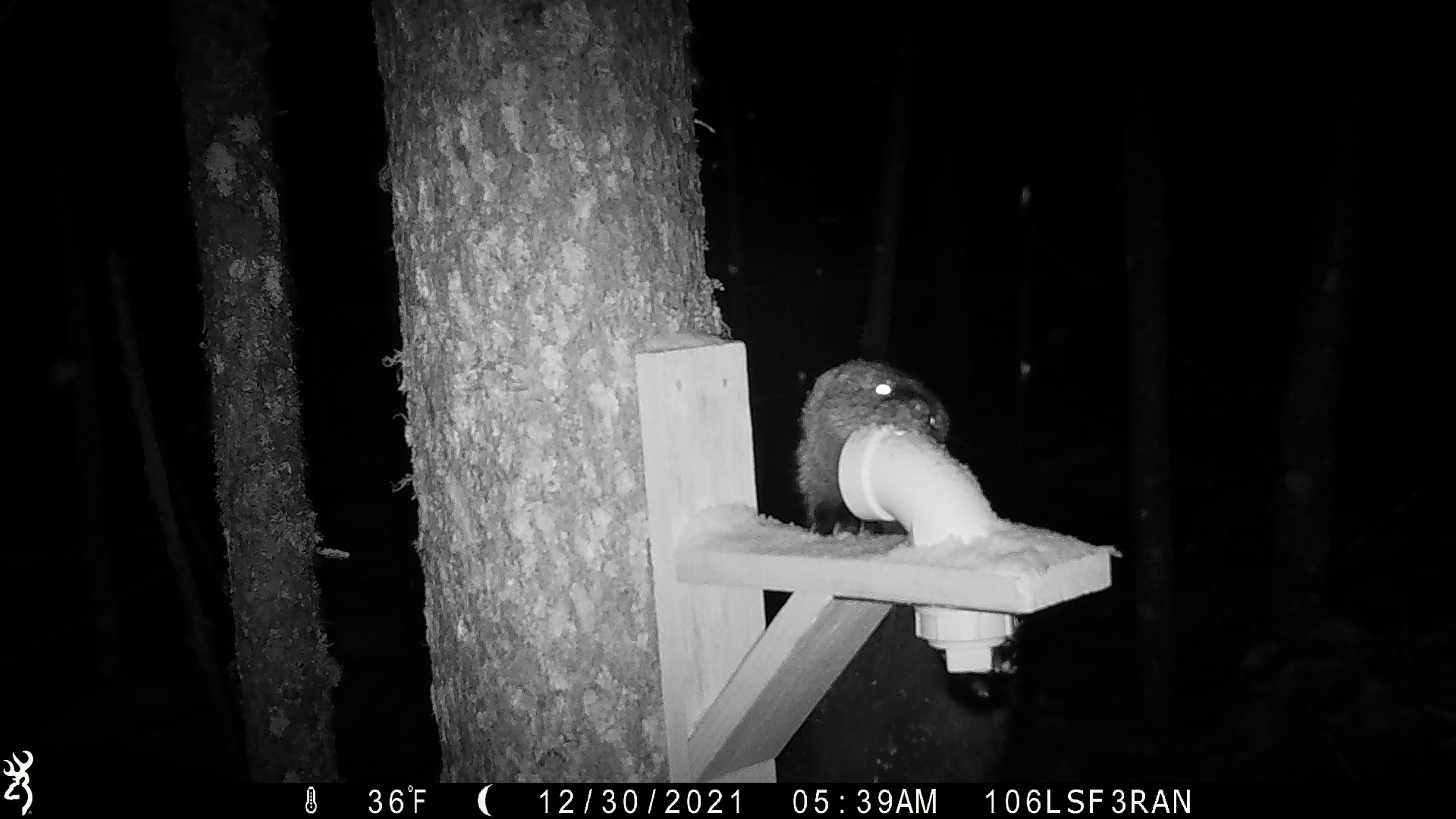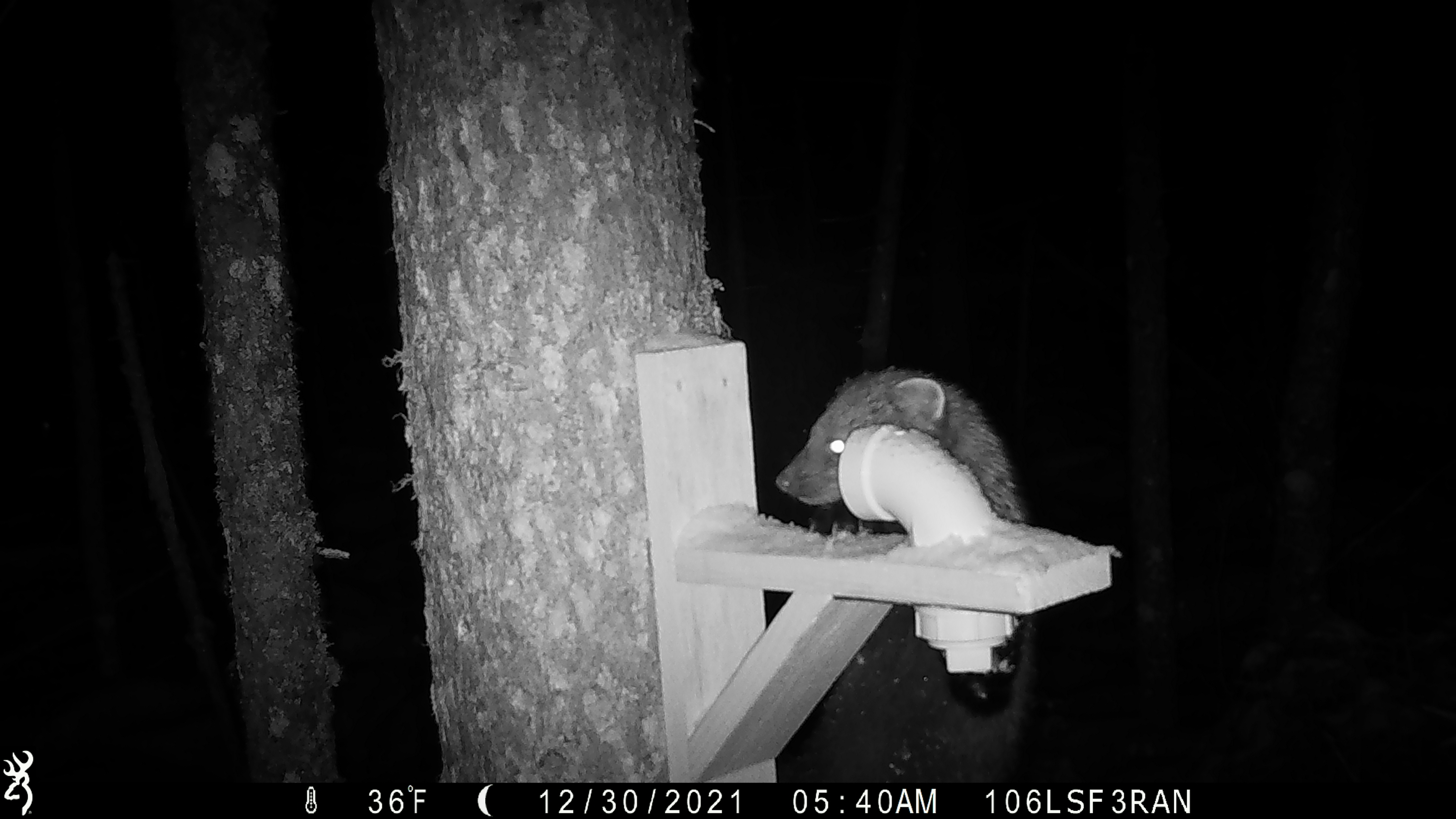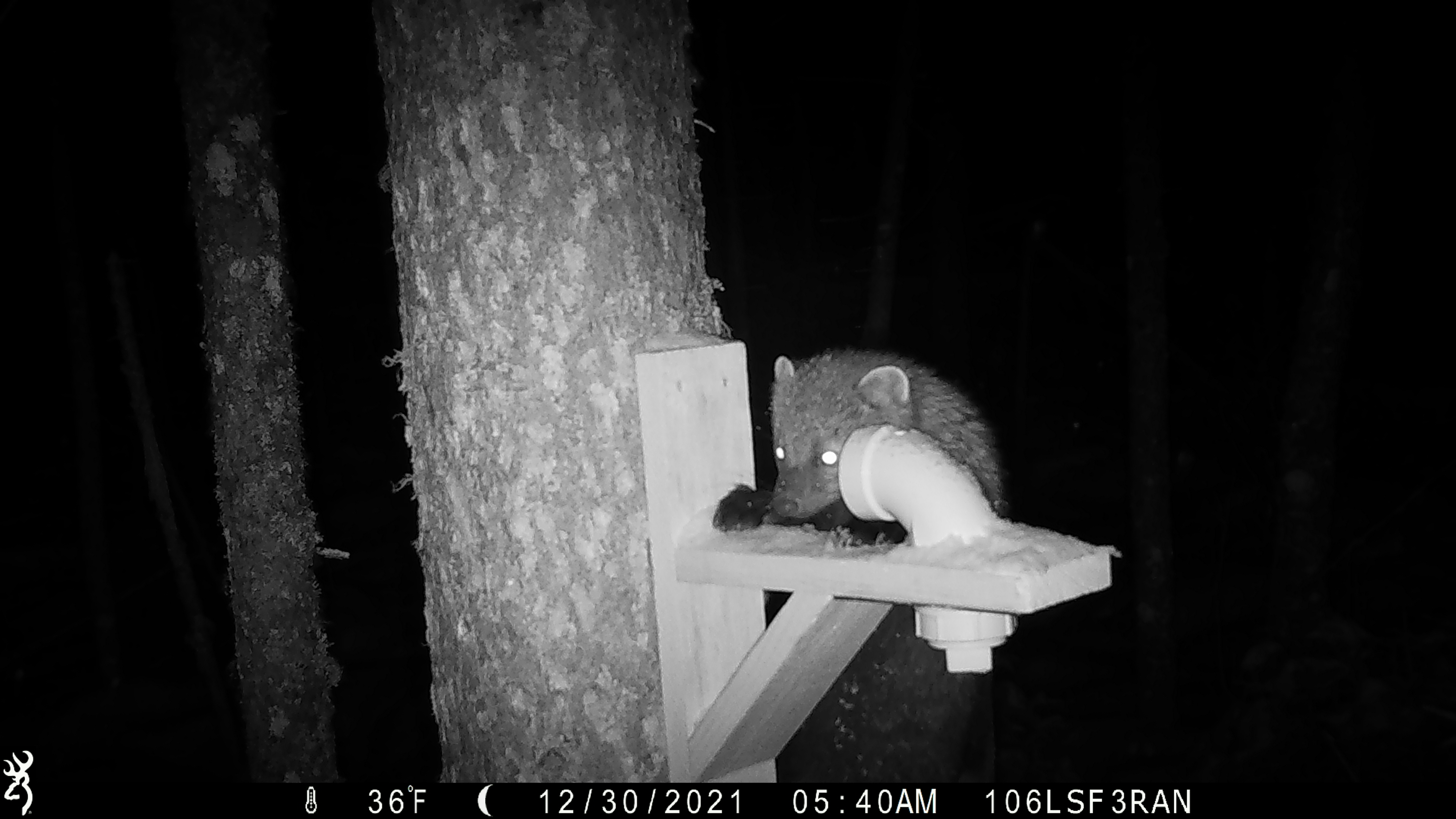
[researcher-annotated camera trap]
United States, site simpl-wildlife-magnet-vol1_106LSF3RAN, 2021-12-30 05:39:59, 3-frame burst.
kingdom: Animalia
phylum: Chordata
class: Mammalia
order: Carnivora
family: Mustelidae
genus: Pekania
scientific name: Pekania pennanti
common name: fisher